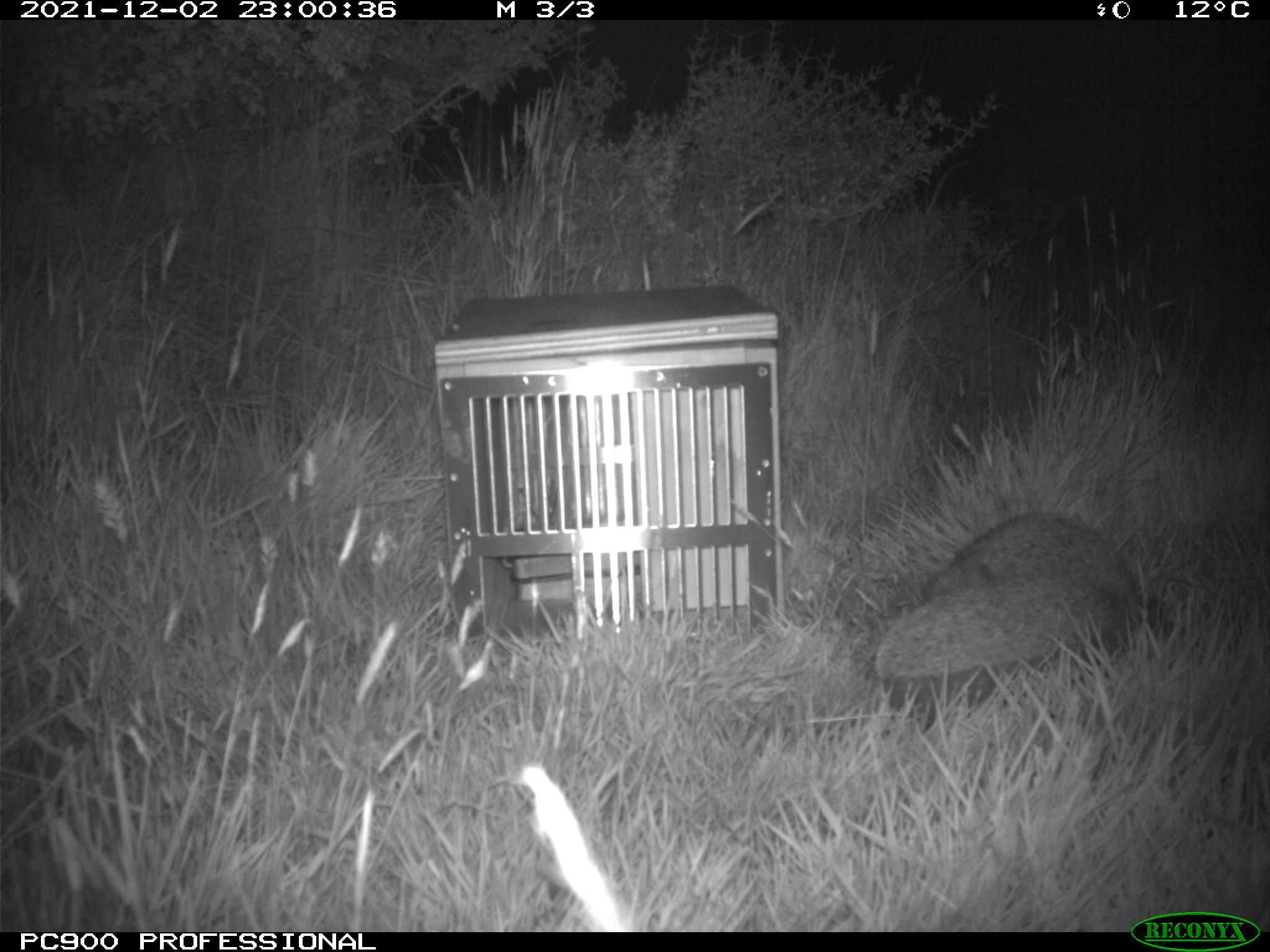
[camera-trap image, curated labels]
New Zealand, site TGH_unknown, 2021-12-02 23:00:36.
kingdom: Animalia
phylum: Chordata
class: Mammalia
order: Eulipotyphla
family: Erinaceidae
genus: Erinaceus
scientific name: Erinaceus europaeus europaeus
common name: european hedgehog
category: hedgehog